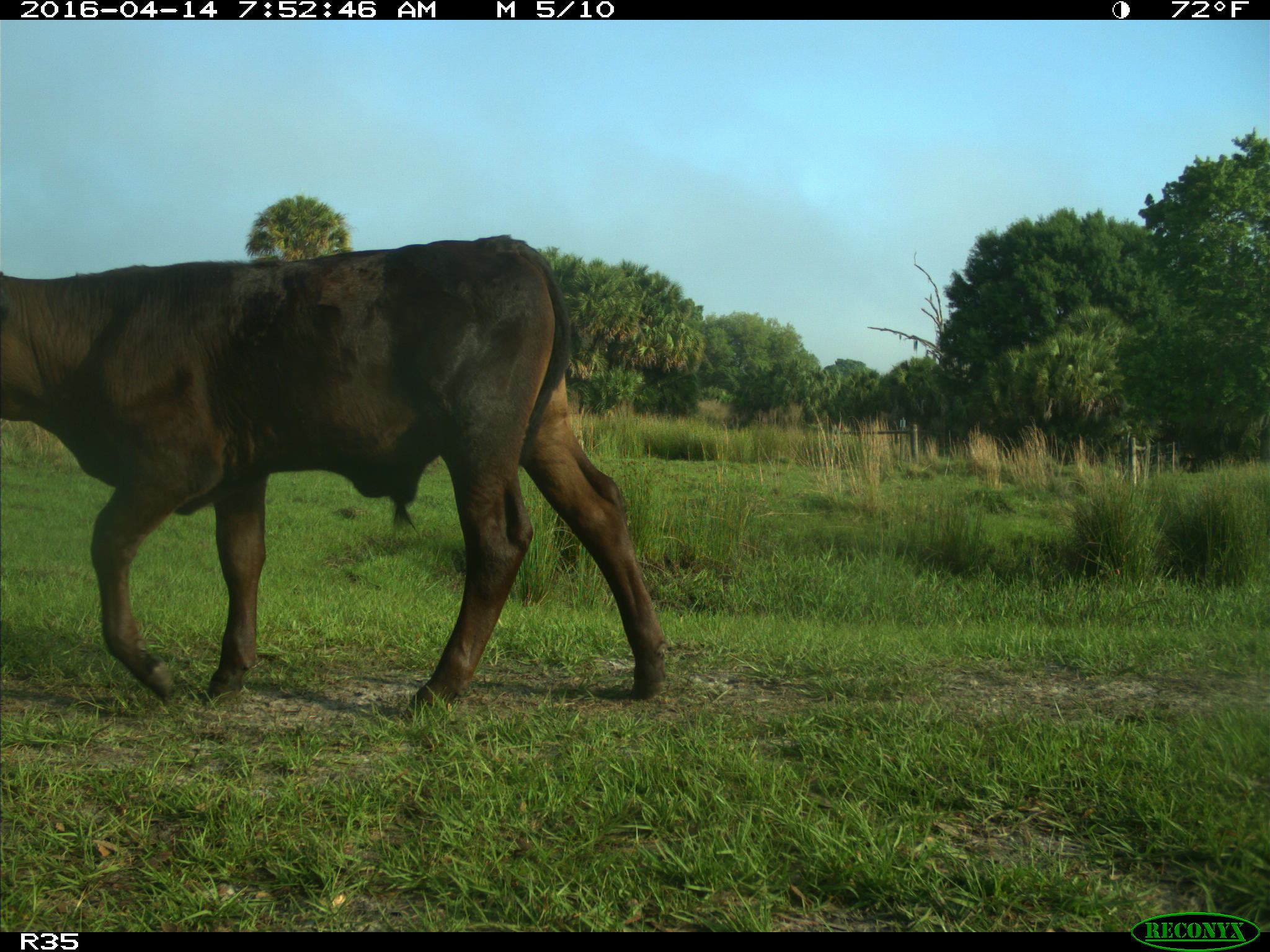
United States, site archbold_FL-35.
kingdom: Animalia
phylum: Chordata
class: Mammalia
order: Artiodactyla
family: Bovidae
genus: Bos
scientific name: Bos taurus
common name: domestic cow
Bos taurus (domestic cow).